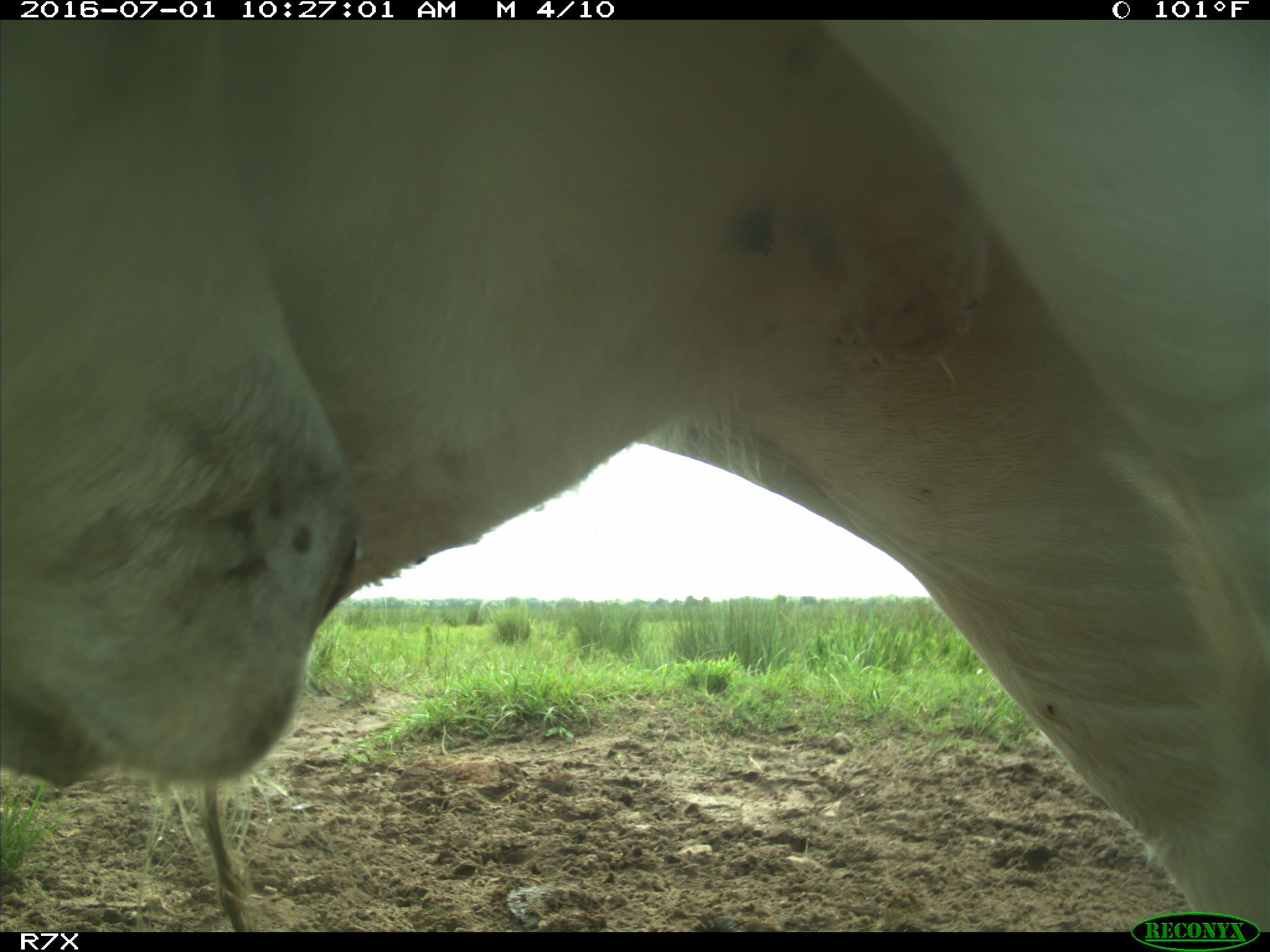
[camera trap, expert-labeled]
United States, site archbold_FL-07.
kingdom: Animalia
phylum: Chordata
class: Mammalia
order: Artiodactyla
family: Bovidae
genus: Bos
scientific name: Bos taurus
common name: domestic cow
Bos taurus (domestic cow).